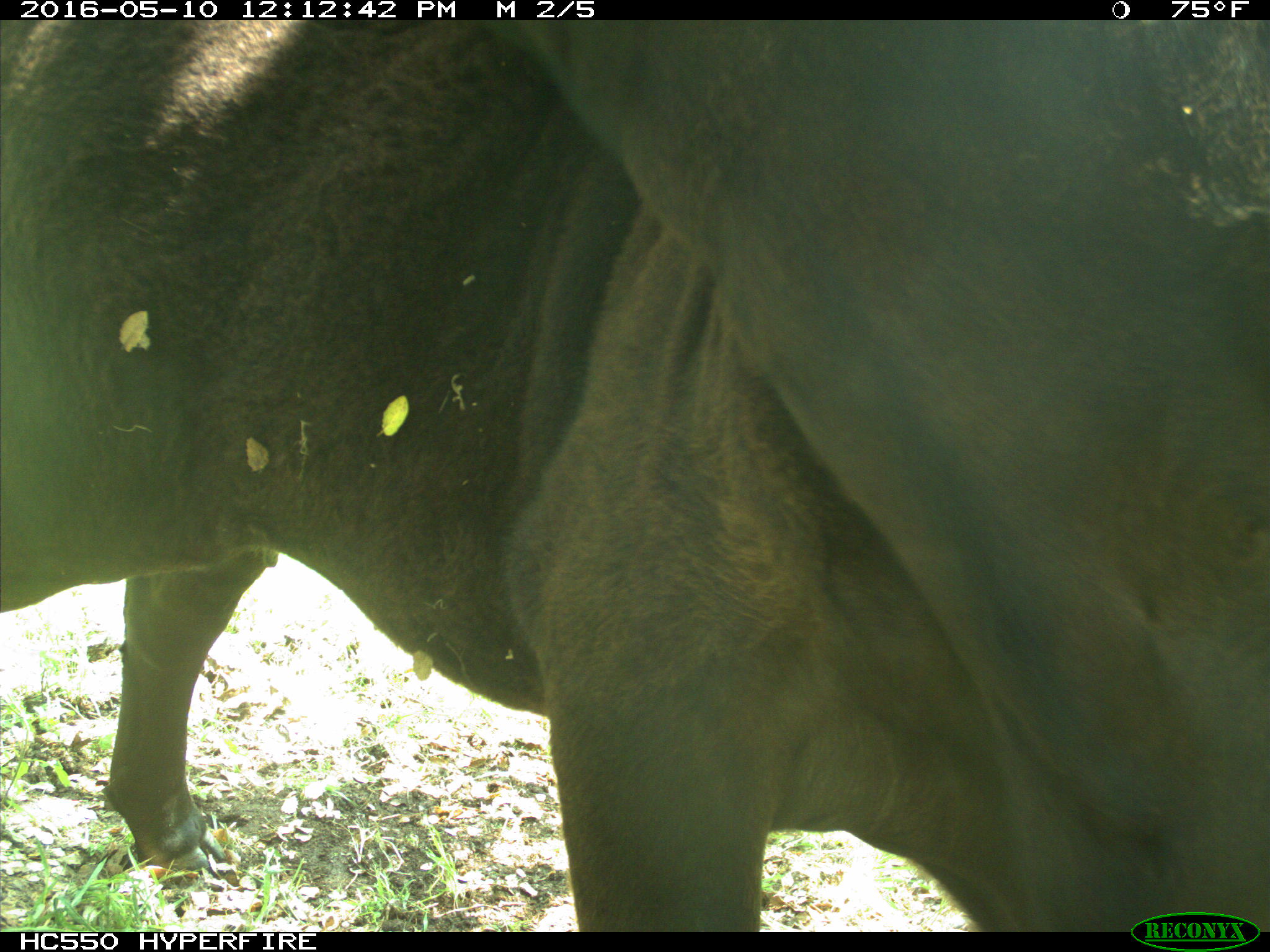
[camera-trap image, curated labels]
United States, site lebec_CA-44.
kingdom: Animalia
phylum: Chordata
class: Mammalia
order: Artiodactyla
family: Bovidae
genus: Bos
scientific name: Bos taurus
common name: domestic cow